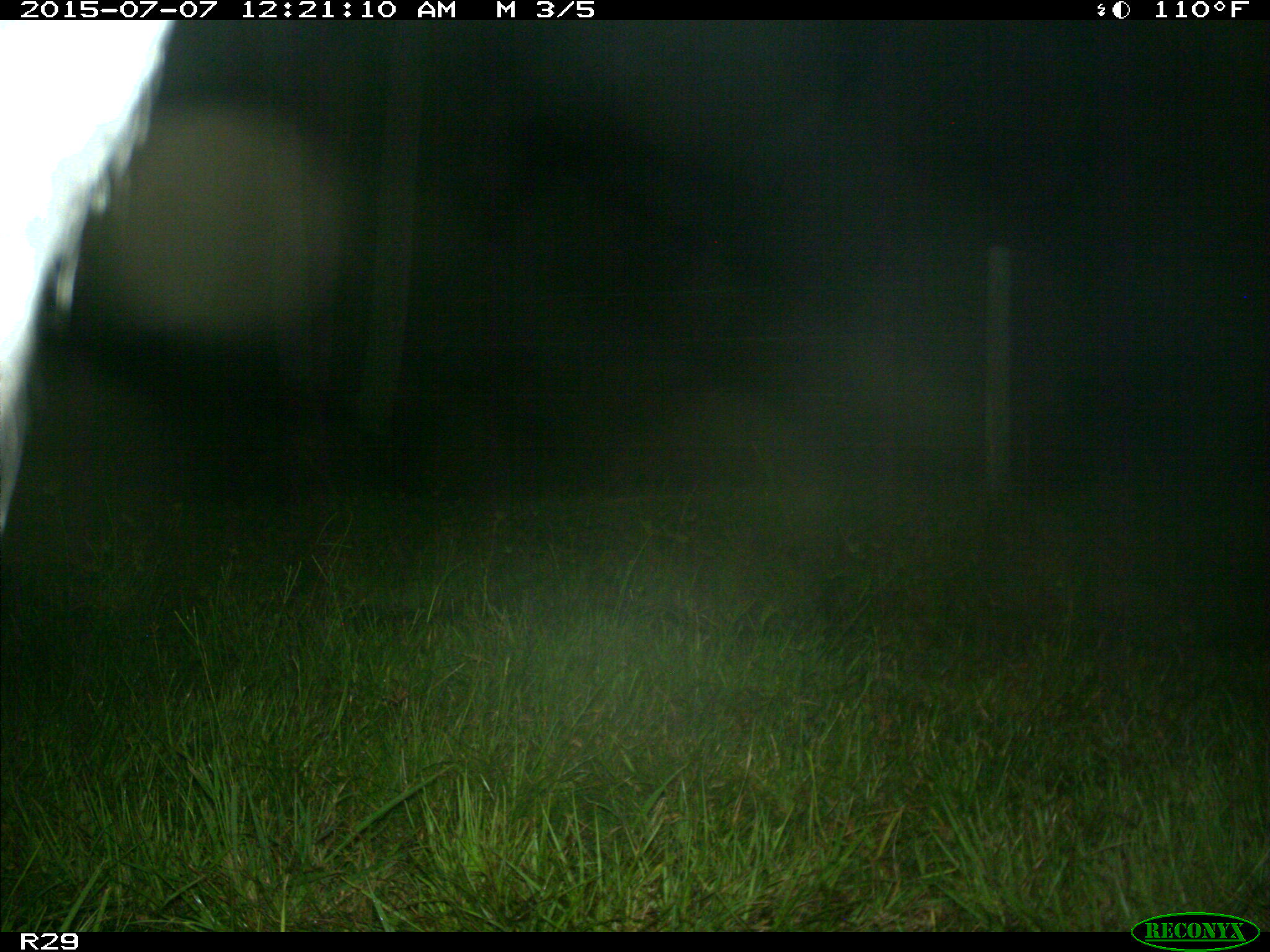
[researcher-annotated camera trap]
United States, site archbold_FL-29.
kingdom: Animalia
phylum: Chordata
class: Mammalia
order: Artiodactyla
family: Bovidae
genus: Bos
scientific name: Bos taurus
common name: domestic cow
Bos taurus (domestic cow).